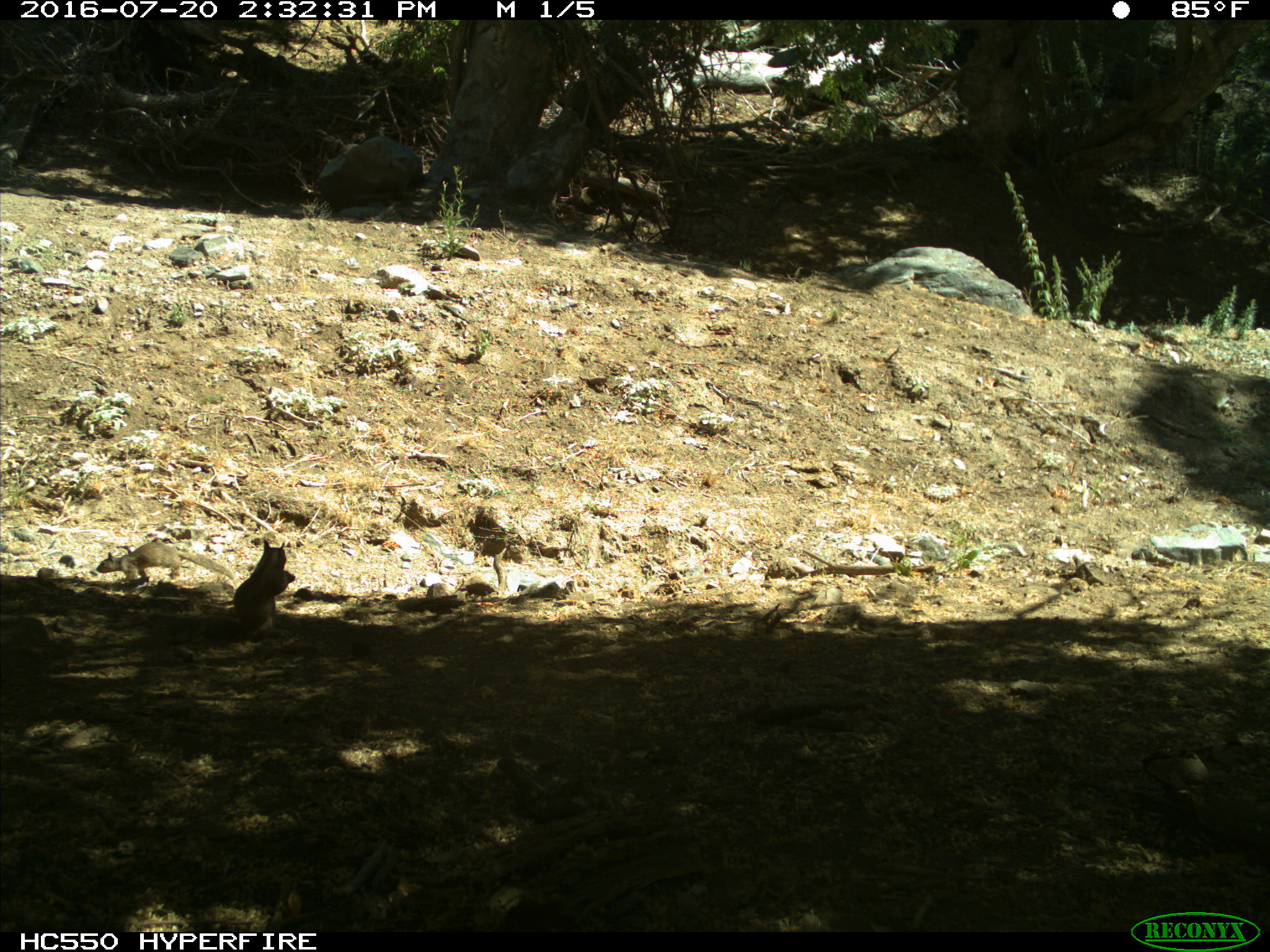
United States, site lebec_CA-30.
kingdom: Animalia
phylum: Chordata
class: Mammalia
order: Rodentia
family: Sciuridae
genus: Otospermophilus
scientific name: Otospermophilus beecheyi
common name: california ground squirrel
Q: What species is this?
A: Otospermophilus beecheyi (california ground squirrel).